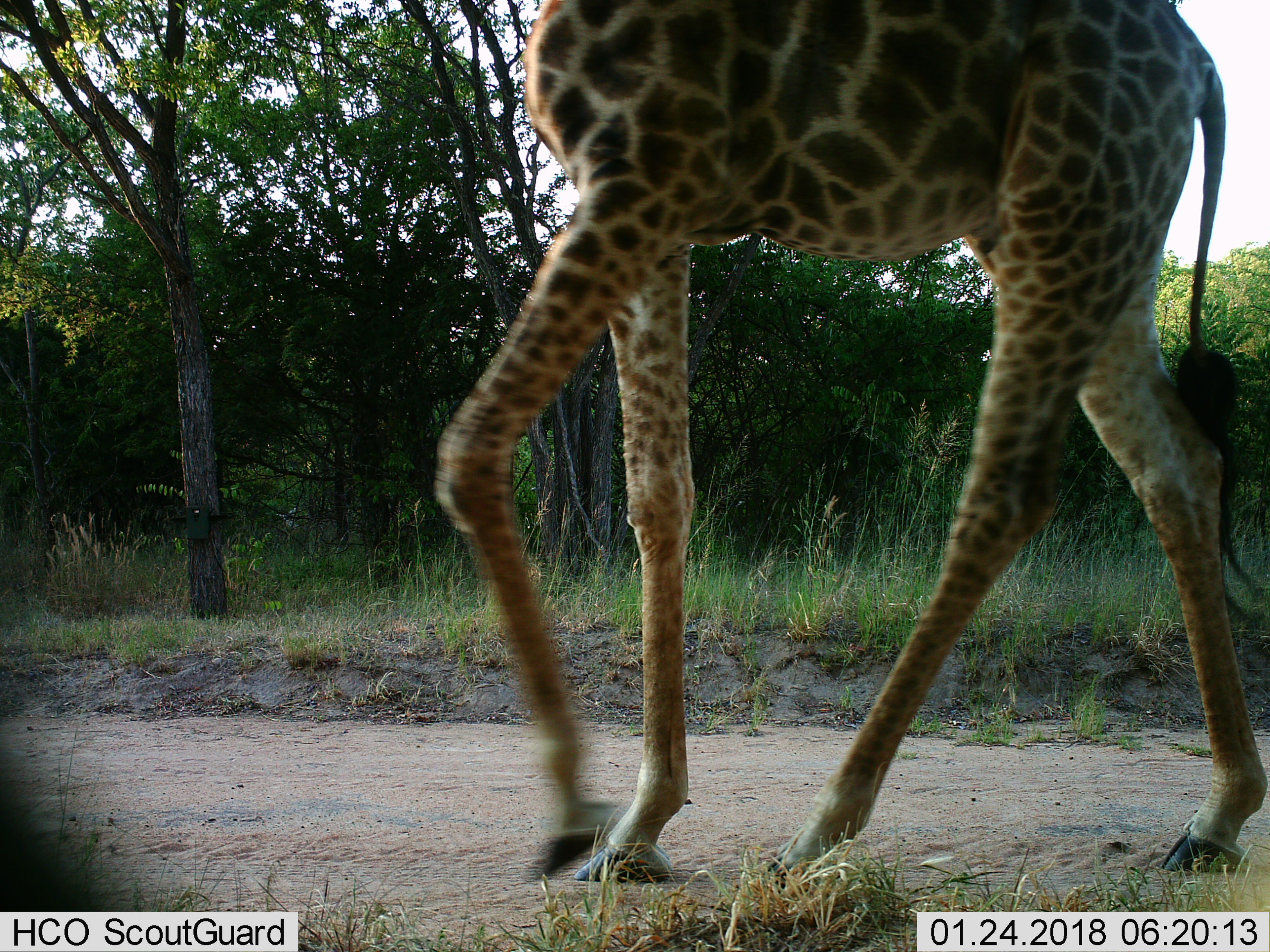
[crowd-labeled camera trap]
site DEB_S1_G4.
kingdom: Animalia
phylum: Chordata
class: Mammalia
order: Artiodactyla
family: Giraffidae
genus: Giraffa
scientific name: Giraffa camelopardalis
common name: giraffe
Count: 1.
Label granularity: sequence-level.